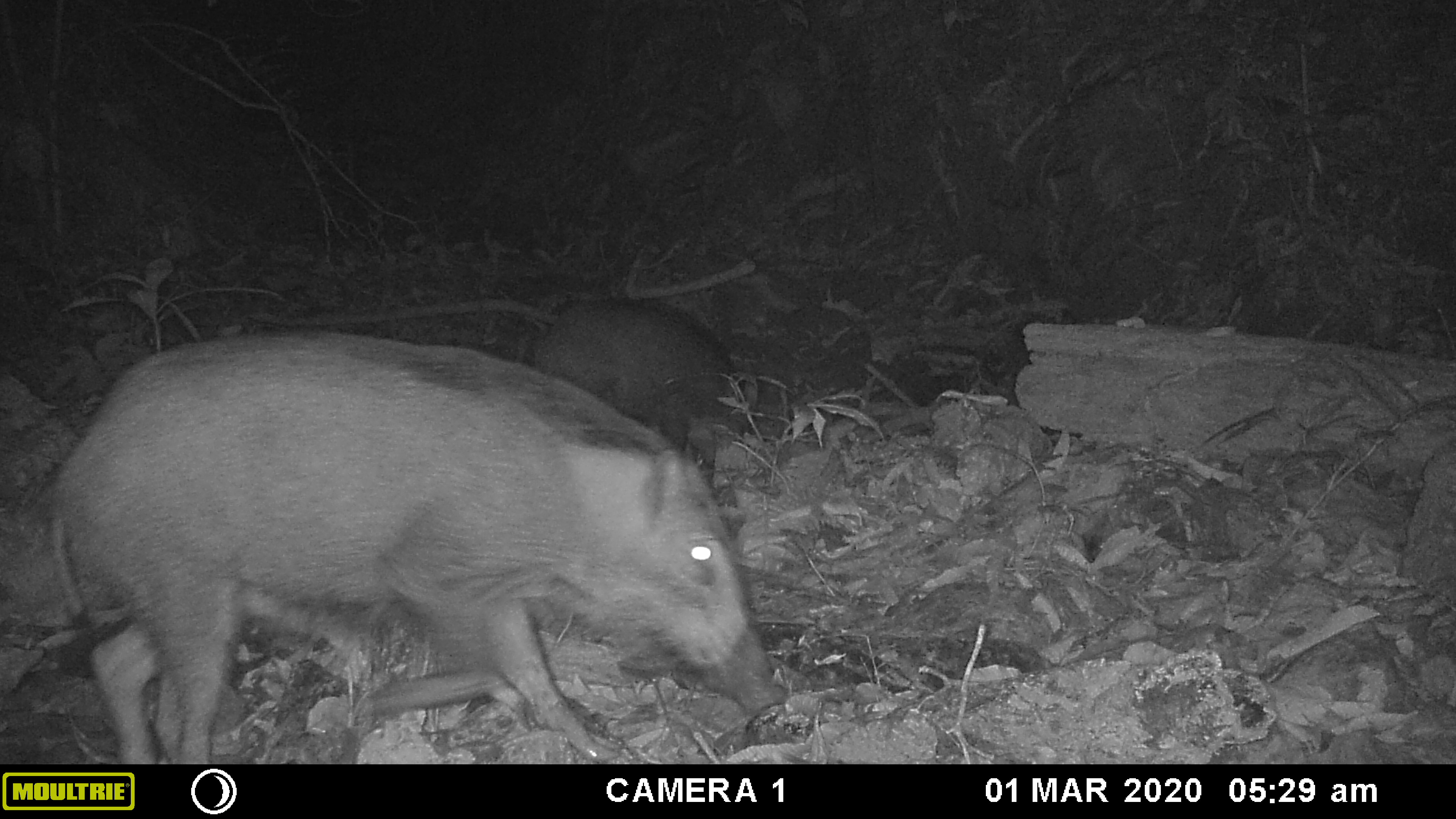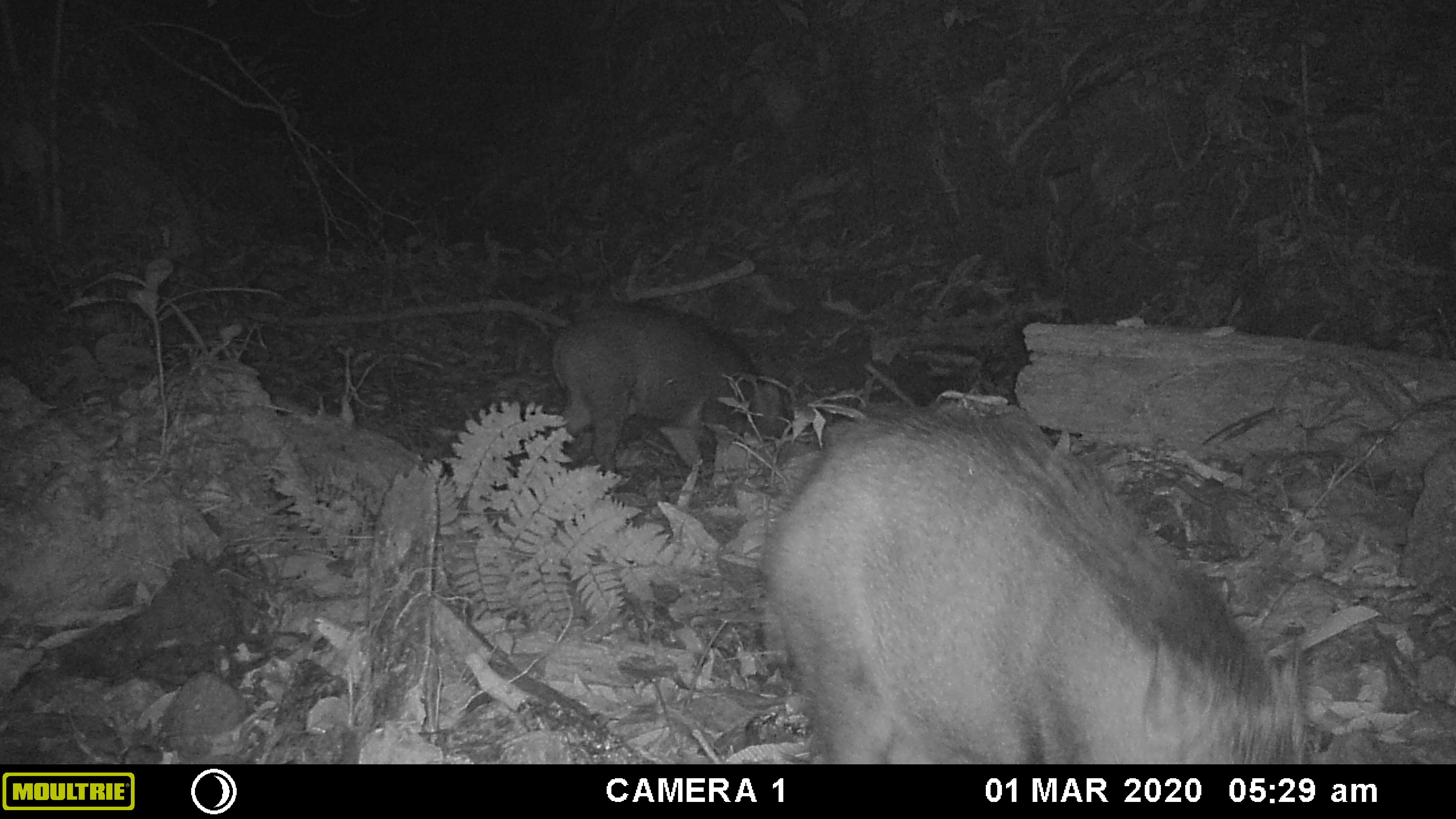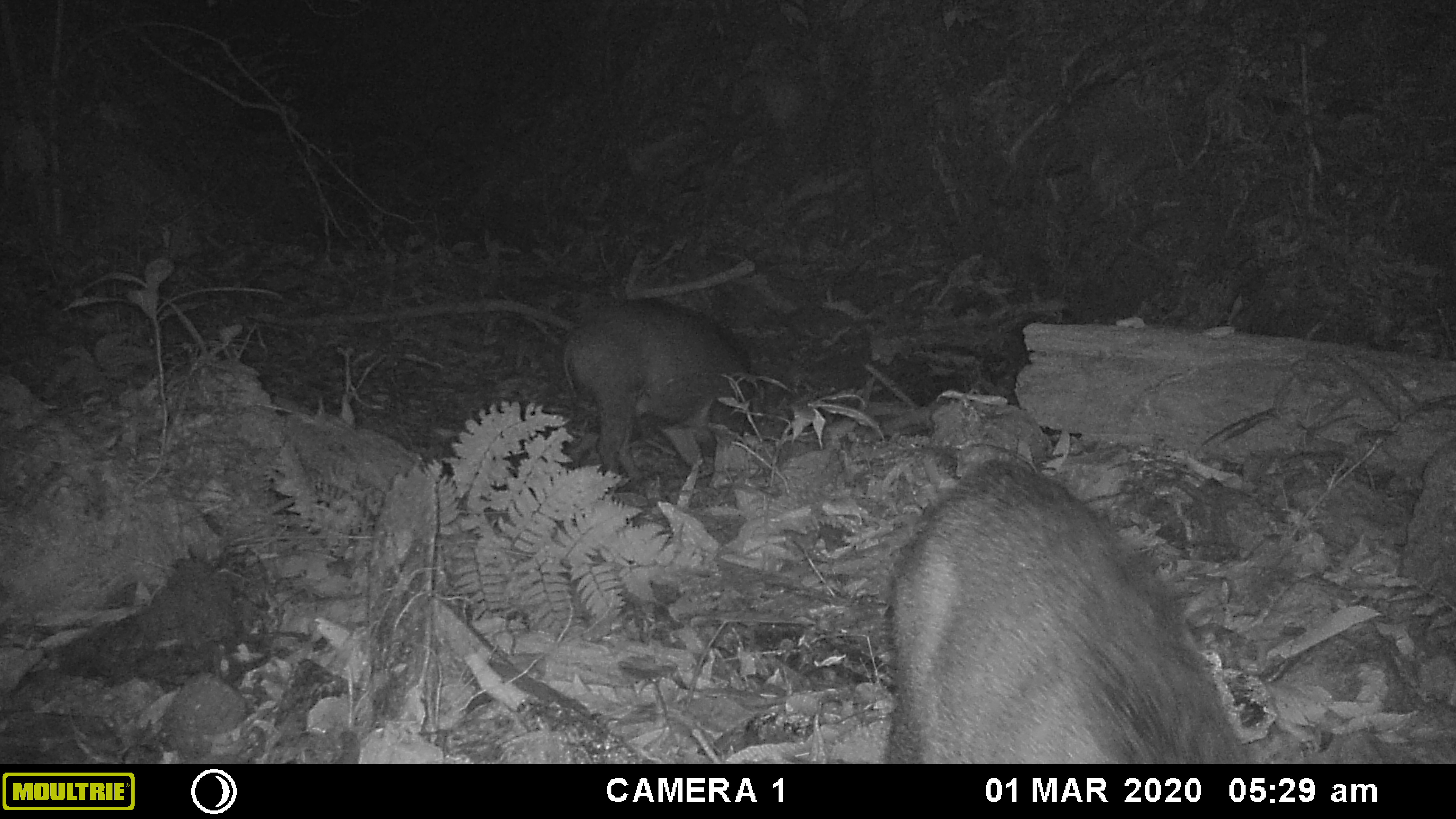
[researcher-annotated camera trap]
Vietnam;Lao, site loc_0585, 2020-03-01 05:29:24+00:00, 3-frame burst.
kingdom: Animalia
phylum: Chordata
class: Mammalia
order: Artiodactyla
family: Suidae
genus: Sus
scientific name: Sus scrofa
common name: eurasian wild pig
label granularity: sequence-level